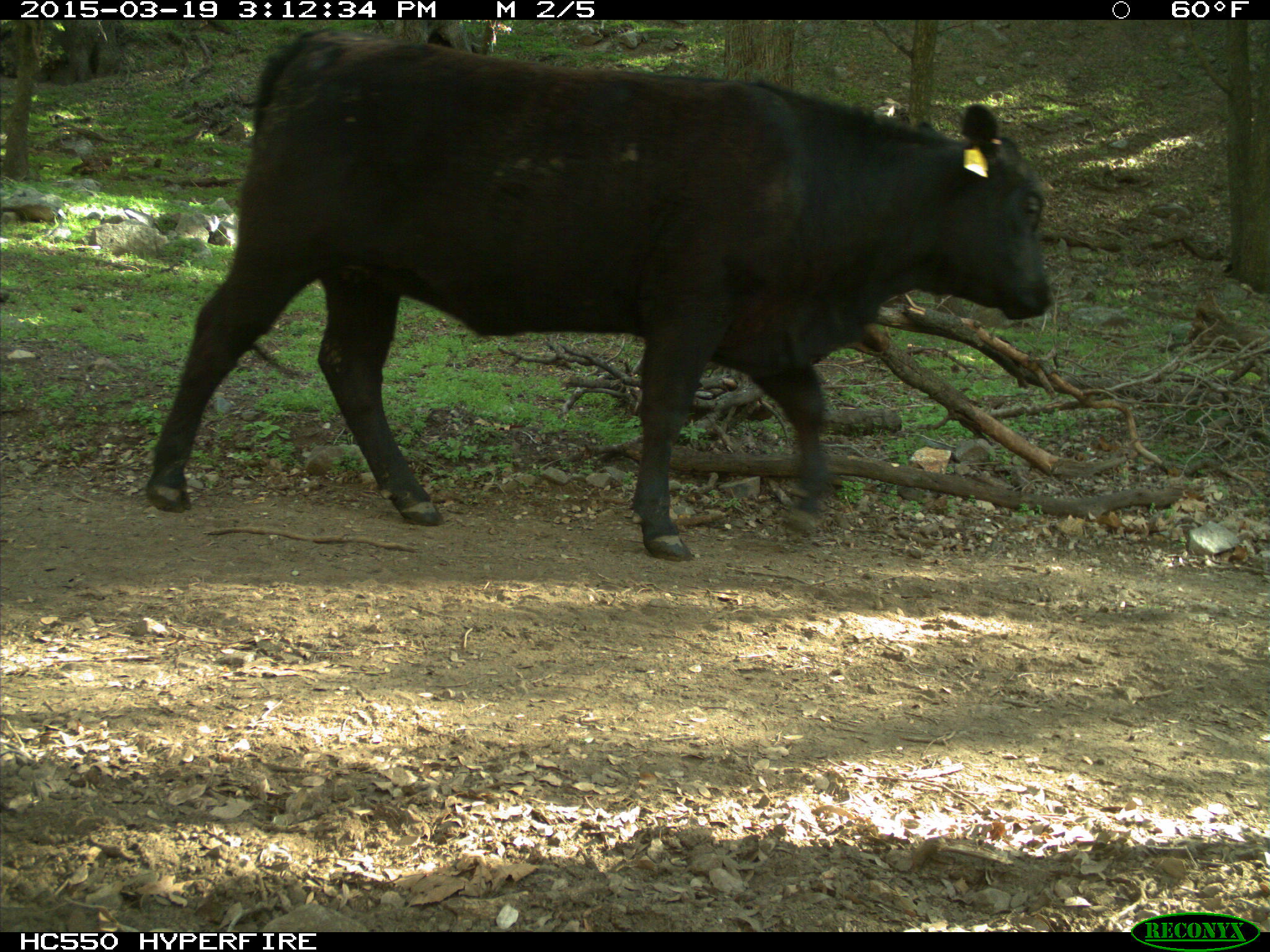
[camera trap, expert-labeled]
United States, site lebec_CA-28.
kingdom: Animalia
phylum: Chordata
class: Mammalia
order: Artiodactyla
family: Bovidae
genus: Bos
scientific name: Bos taurus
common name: domestic cow